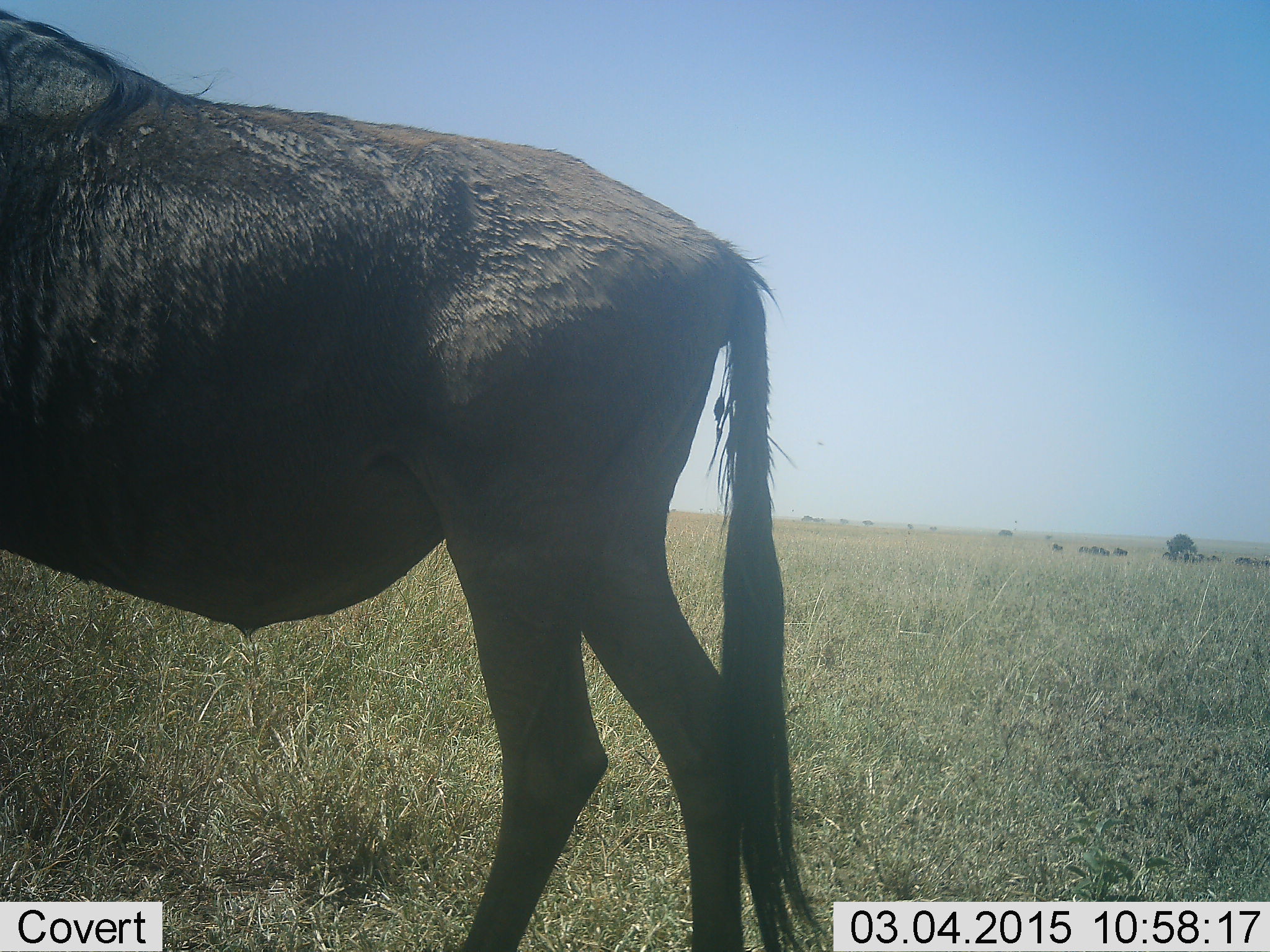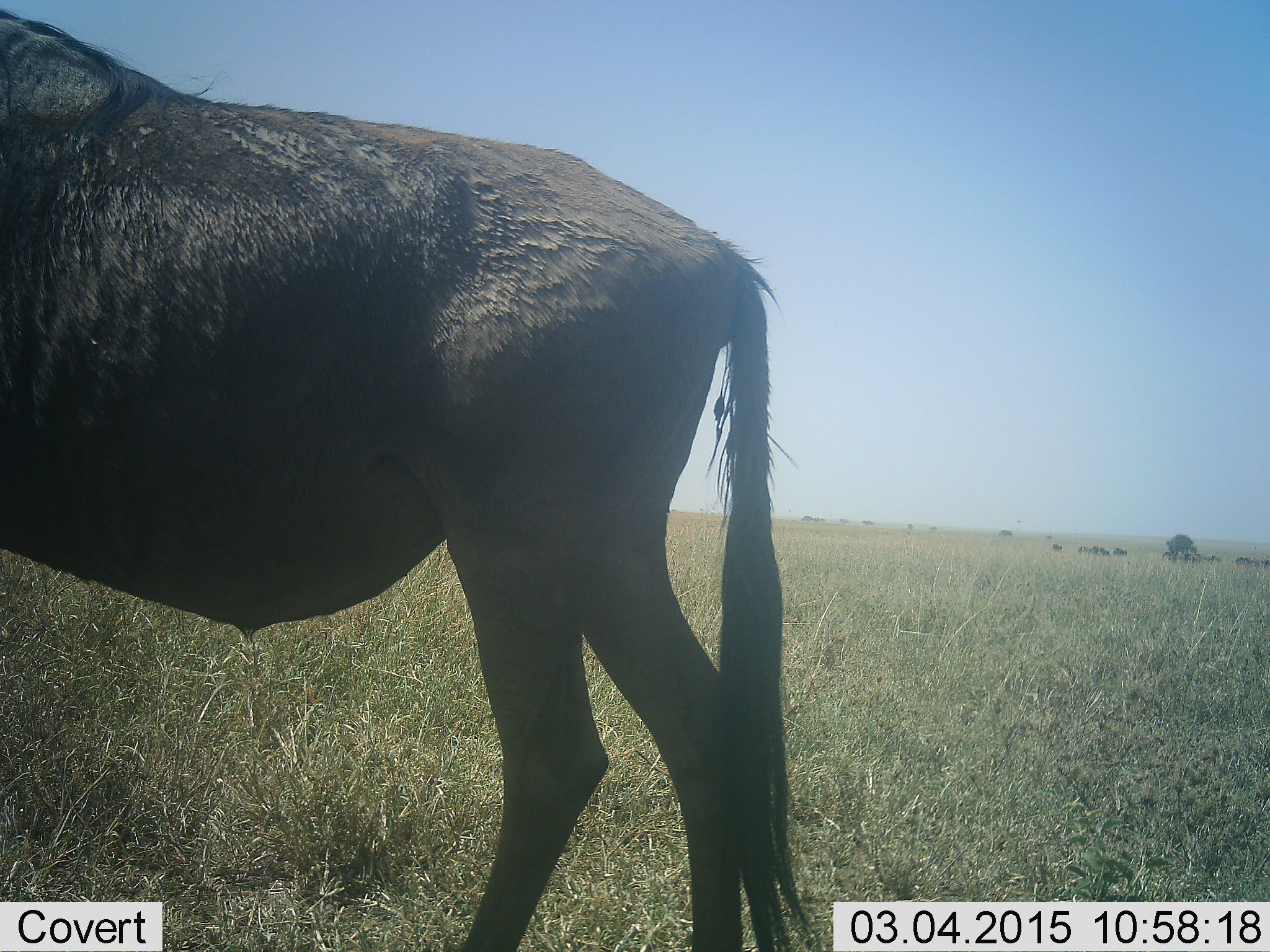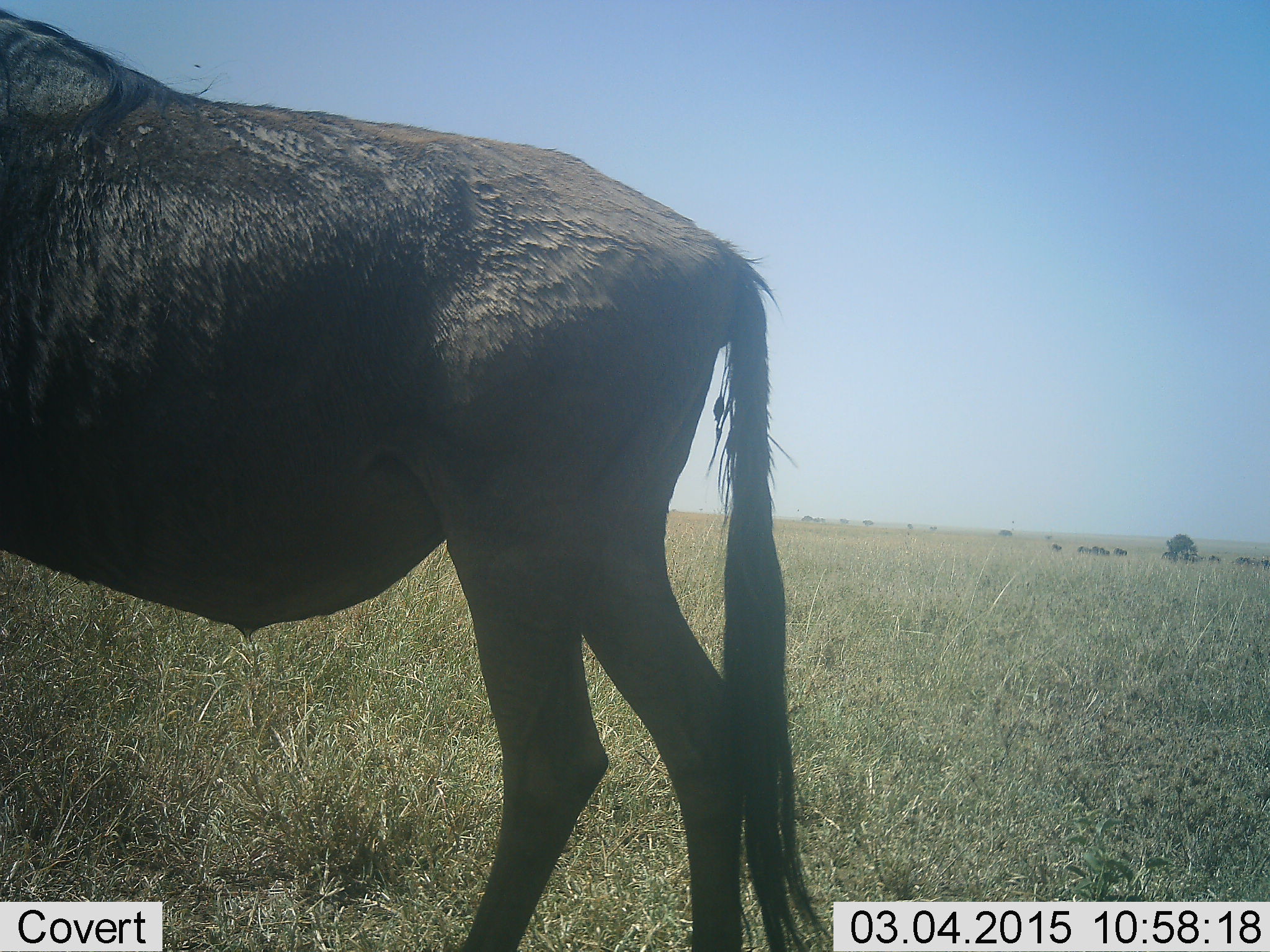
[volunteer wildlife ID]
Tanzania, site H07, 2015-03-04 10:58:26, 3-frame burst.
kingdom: Animalia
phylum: Chordata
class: Mammalia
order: Artiodactyla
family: Bovidae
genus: Connochaetes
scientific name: Connochaetes taurinus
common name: blue wildebeest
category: wildebeest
Wildebeest (blue wildebeest) (Connochaetes taurinus), count 1. Behavior (volunteer vote fractions): standing 100%, resting 0%, moving 0%, interacting 0%. Young present (vote fraction): 0%. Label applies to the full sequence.